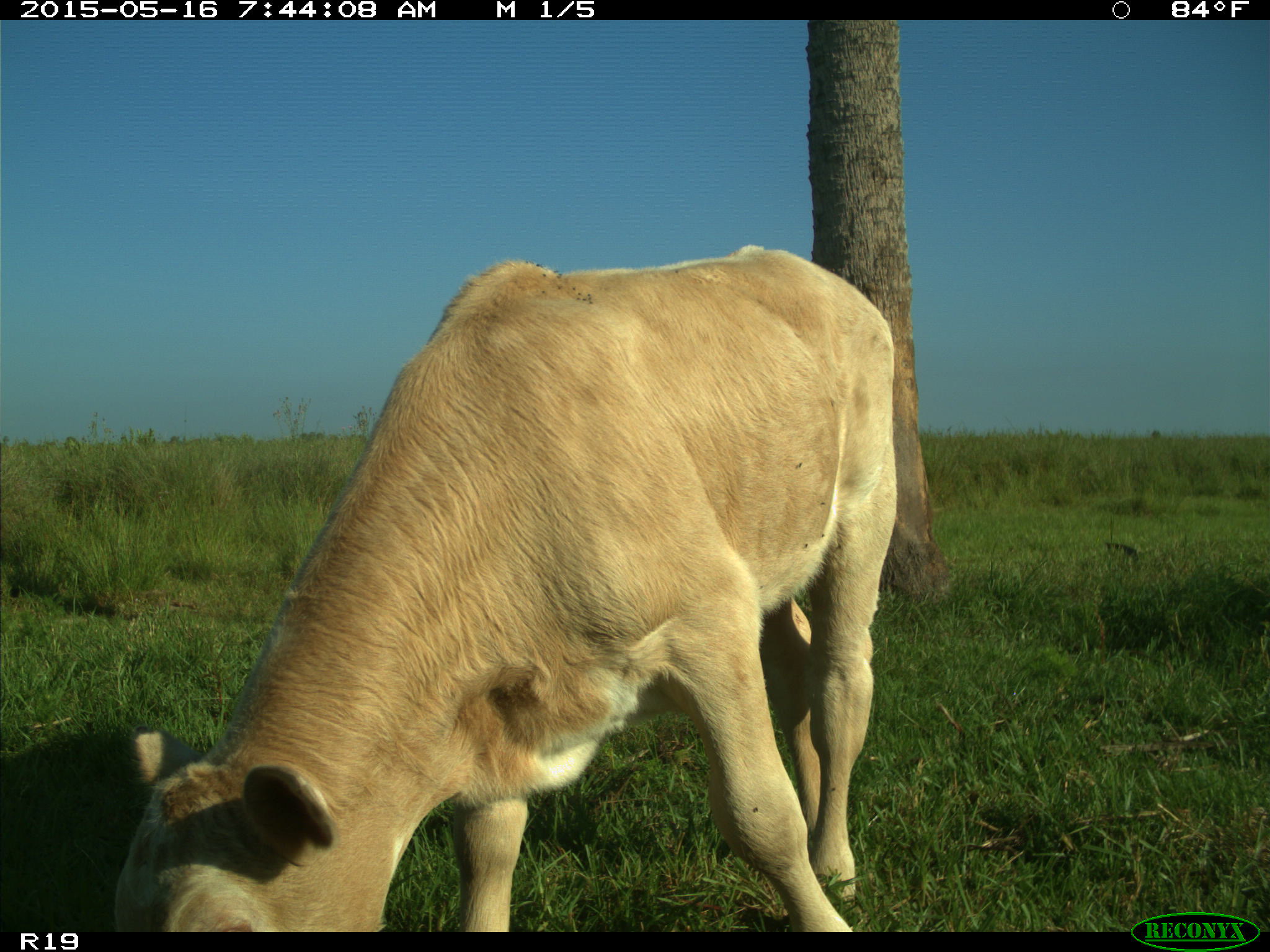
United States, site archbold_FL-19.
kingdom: Animalia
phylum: Chordata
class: Mammalia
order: Artiodactyla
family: Bovidae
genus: Bos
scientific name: Bos taurus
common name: domestic cow